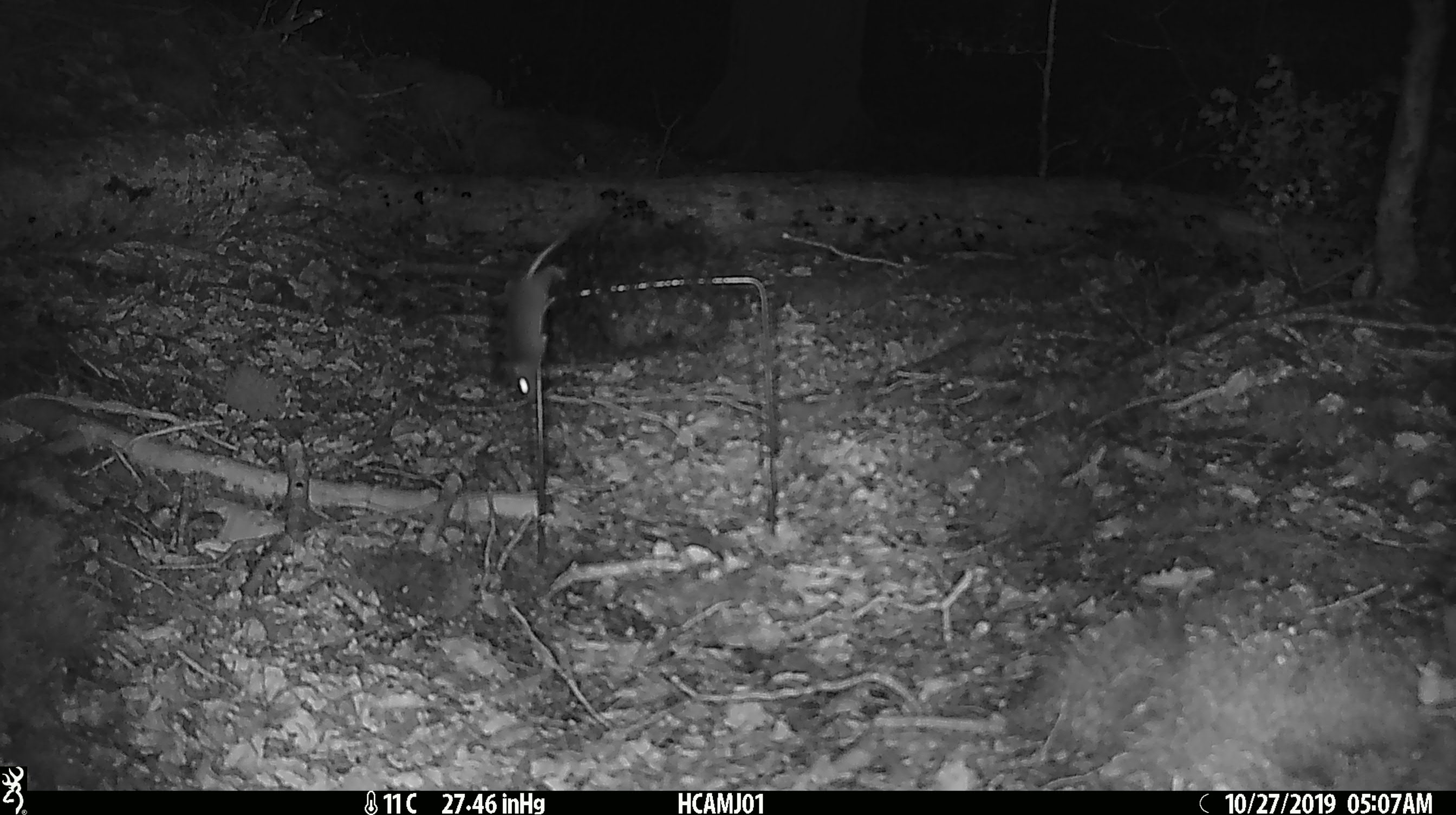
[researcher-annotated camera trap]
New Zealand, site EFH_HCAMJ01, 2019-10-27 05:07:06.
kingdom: Animalia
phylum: Chordata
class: Mammalia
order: Rodentia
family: Muridae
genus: Mus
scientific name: Mus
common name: mouse